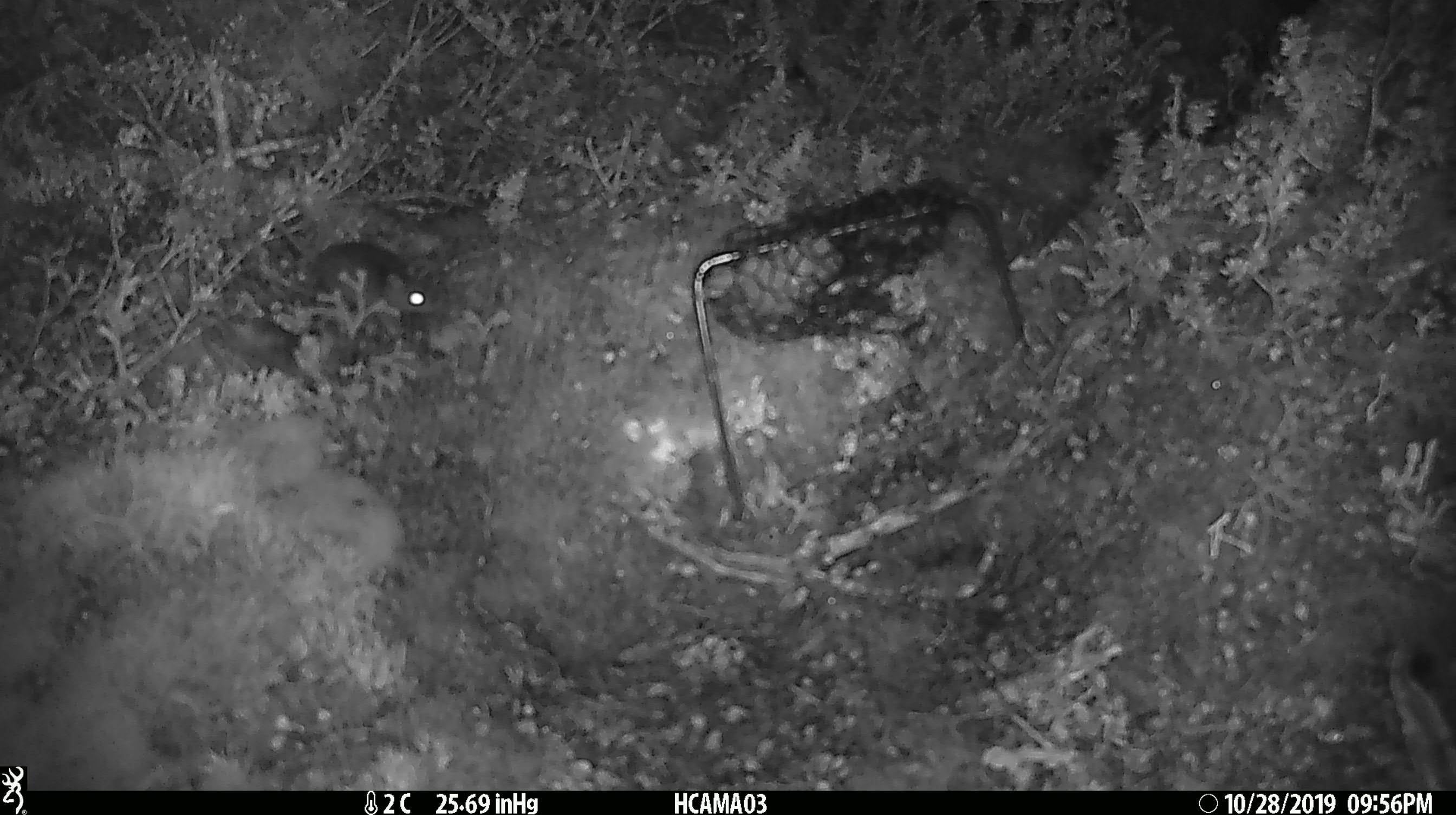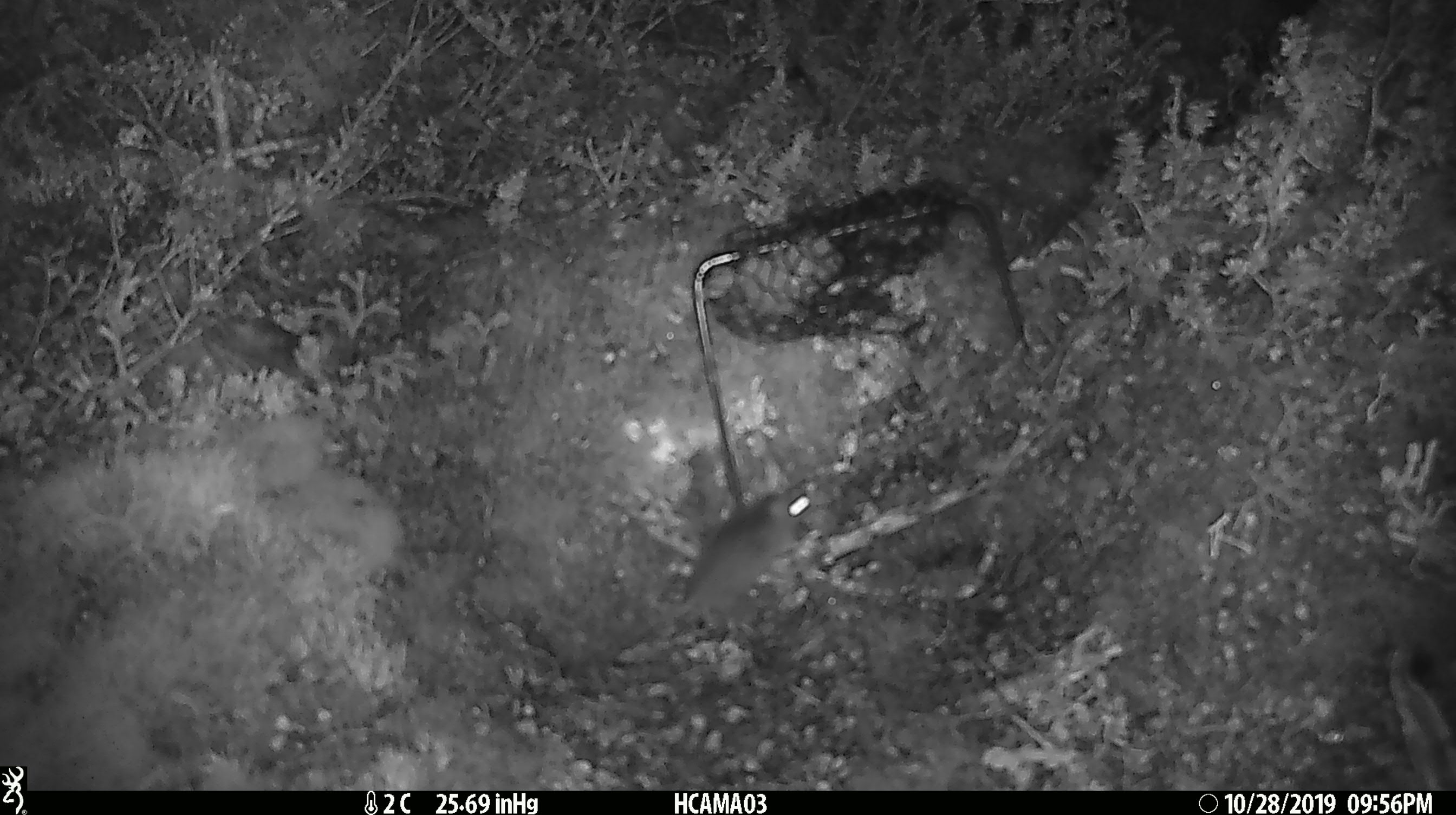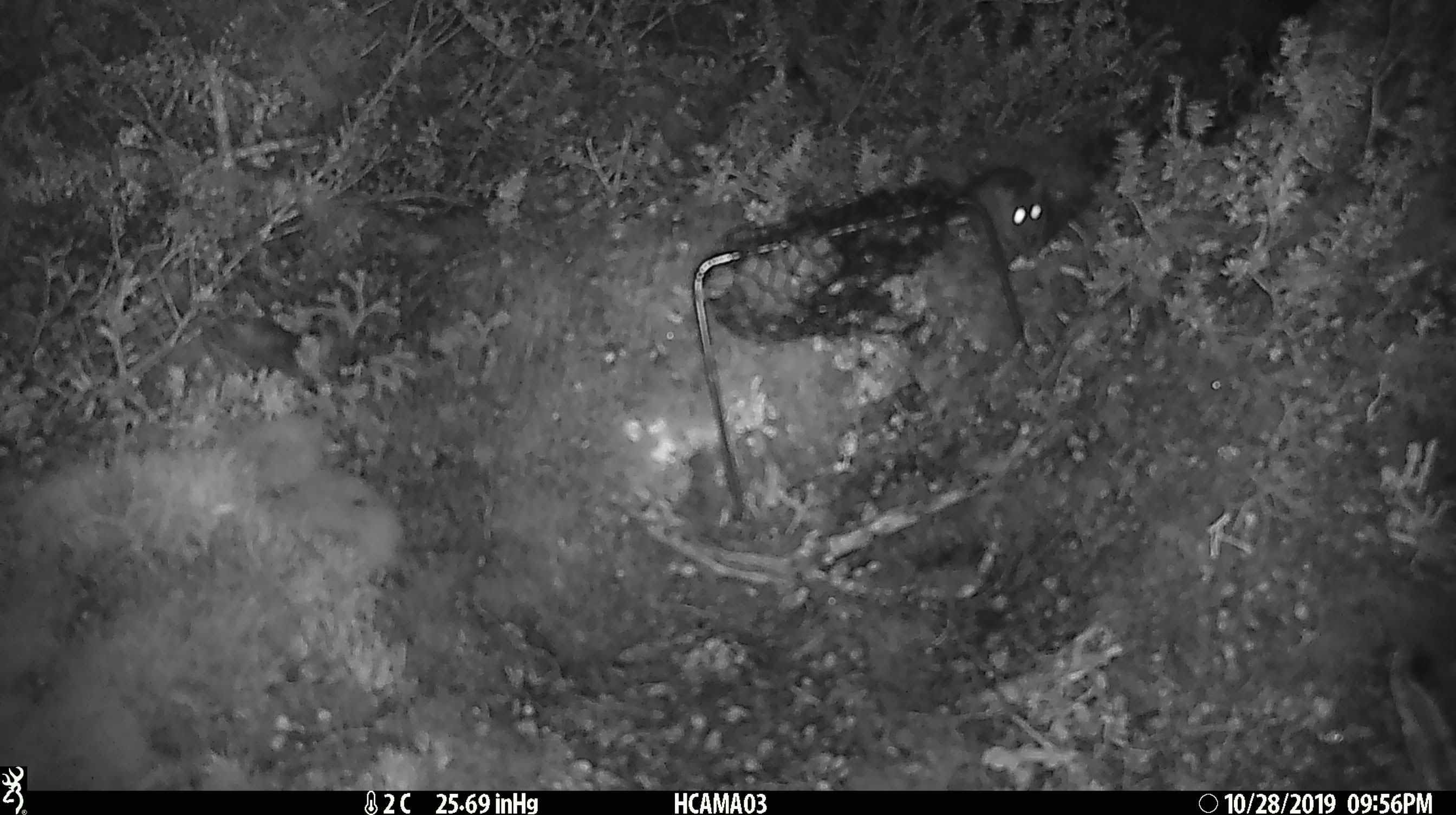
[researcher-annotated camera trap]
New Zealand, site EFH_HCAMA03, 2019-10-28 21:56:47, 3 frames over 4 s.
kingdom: Animalia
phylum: Chordata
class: Mammalia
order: Rodentia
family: Muridae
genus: Mus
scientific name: Mus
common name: mouse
Mouse (Mus).